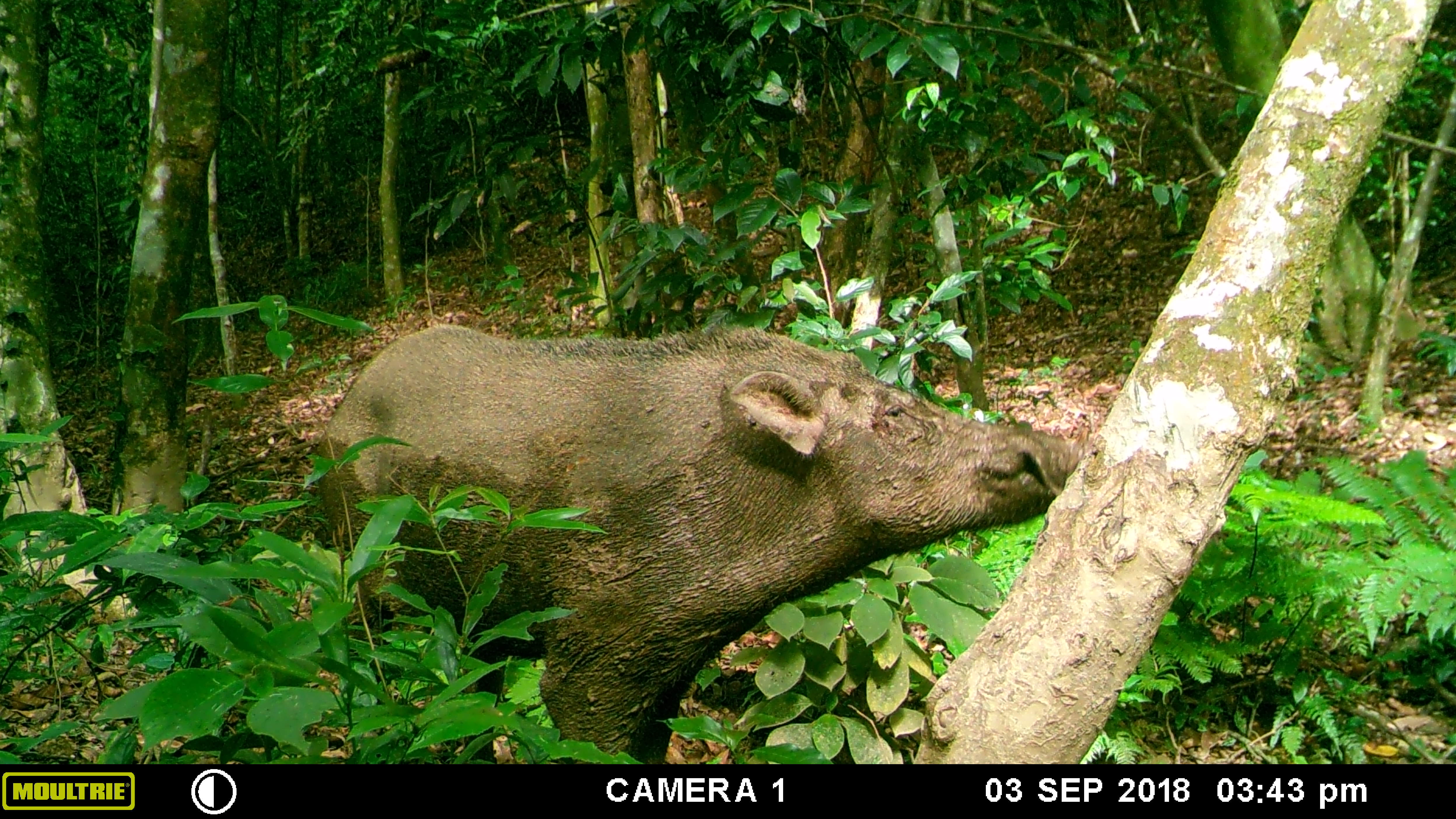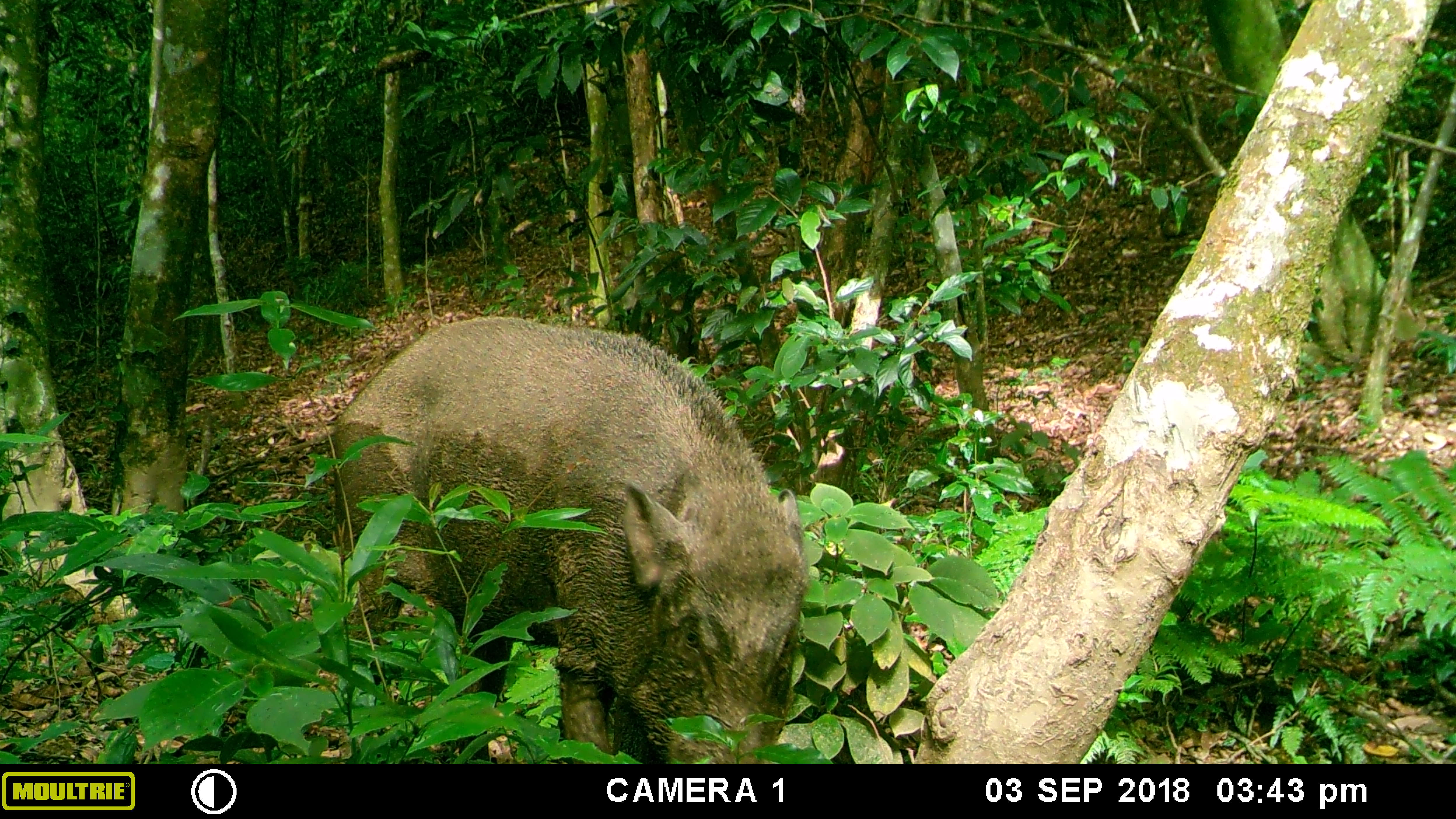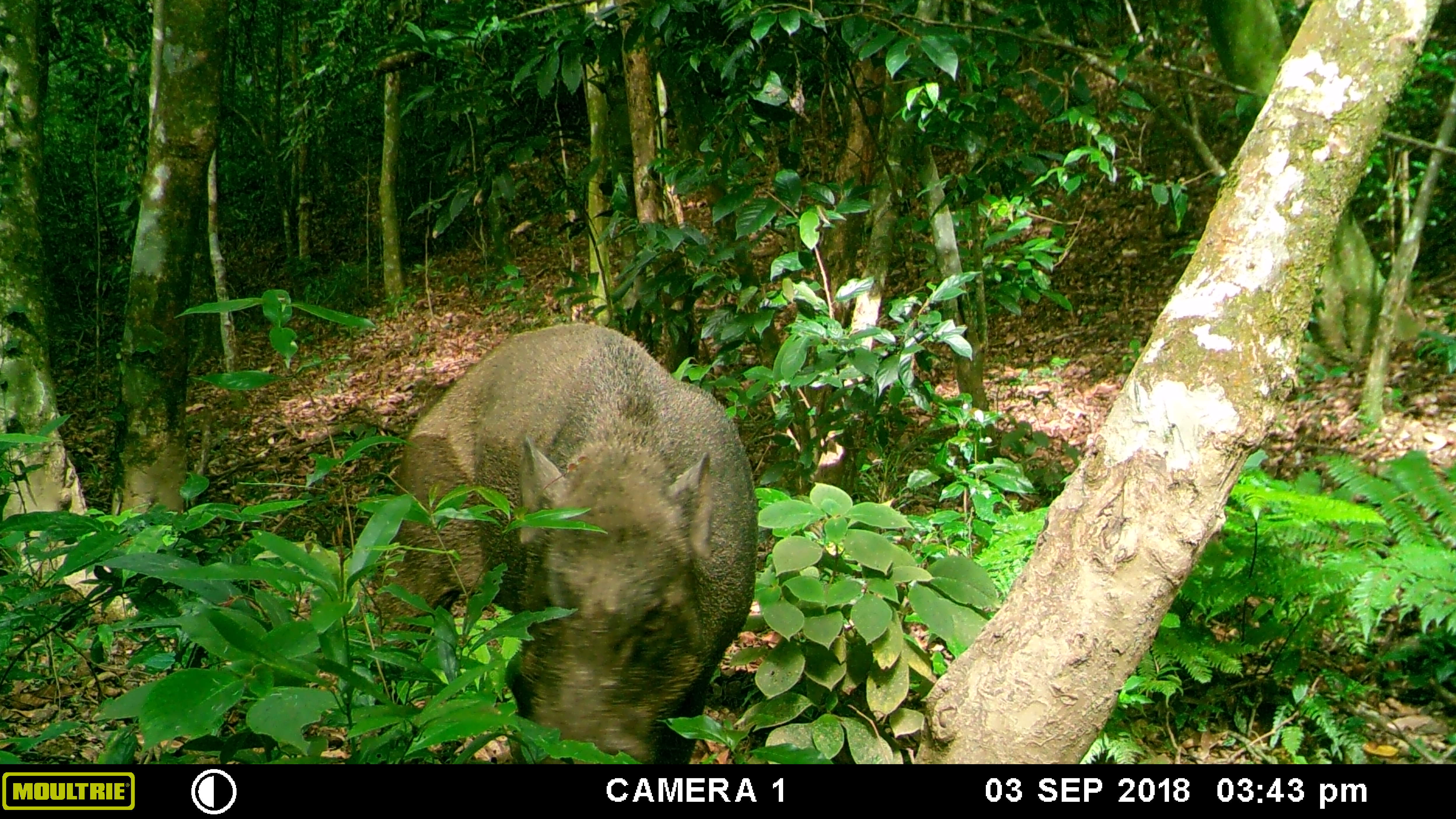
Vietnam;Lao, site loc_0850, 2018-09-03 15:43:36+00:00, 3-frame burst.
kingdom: Animalia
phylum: Chordata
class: Mammalia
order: Artiodactyla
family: Suidae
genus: Sus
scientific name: Sus scrofa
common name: eurasian wild pig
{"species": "eurasian wild pig (Sus scrofa)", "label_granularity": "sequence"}